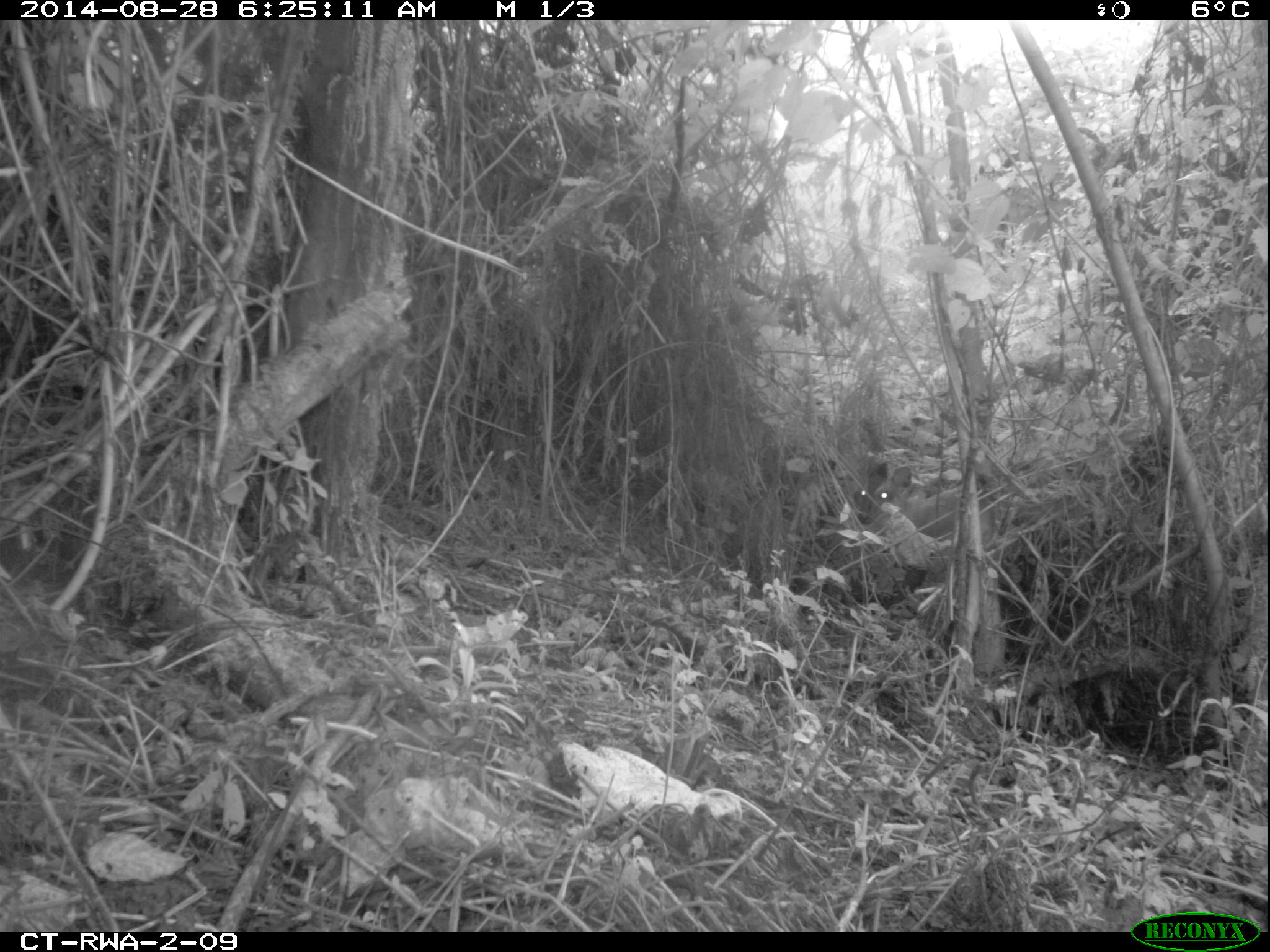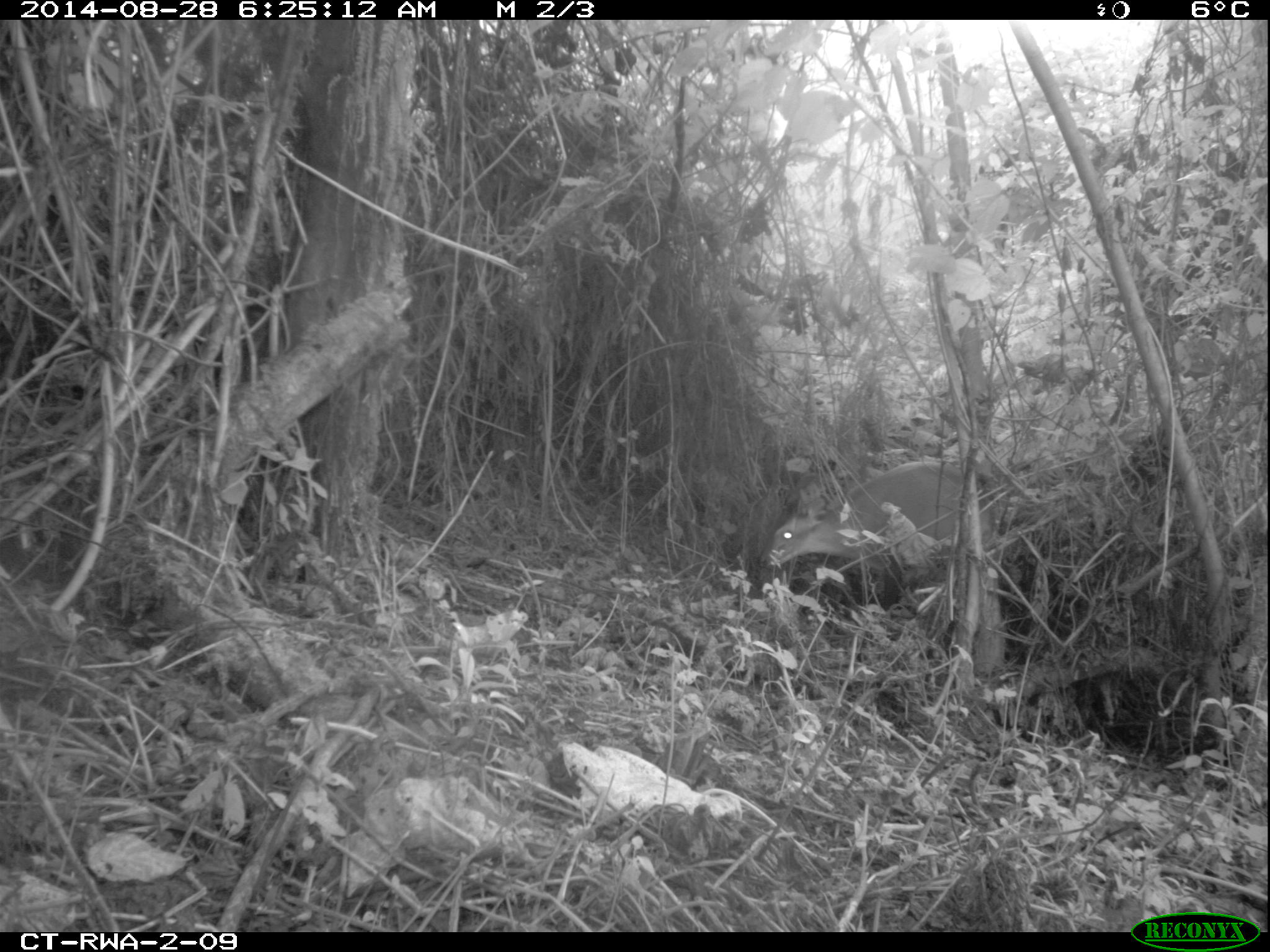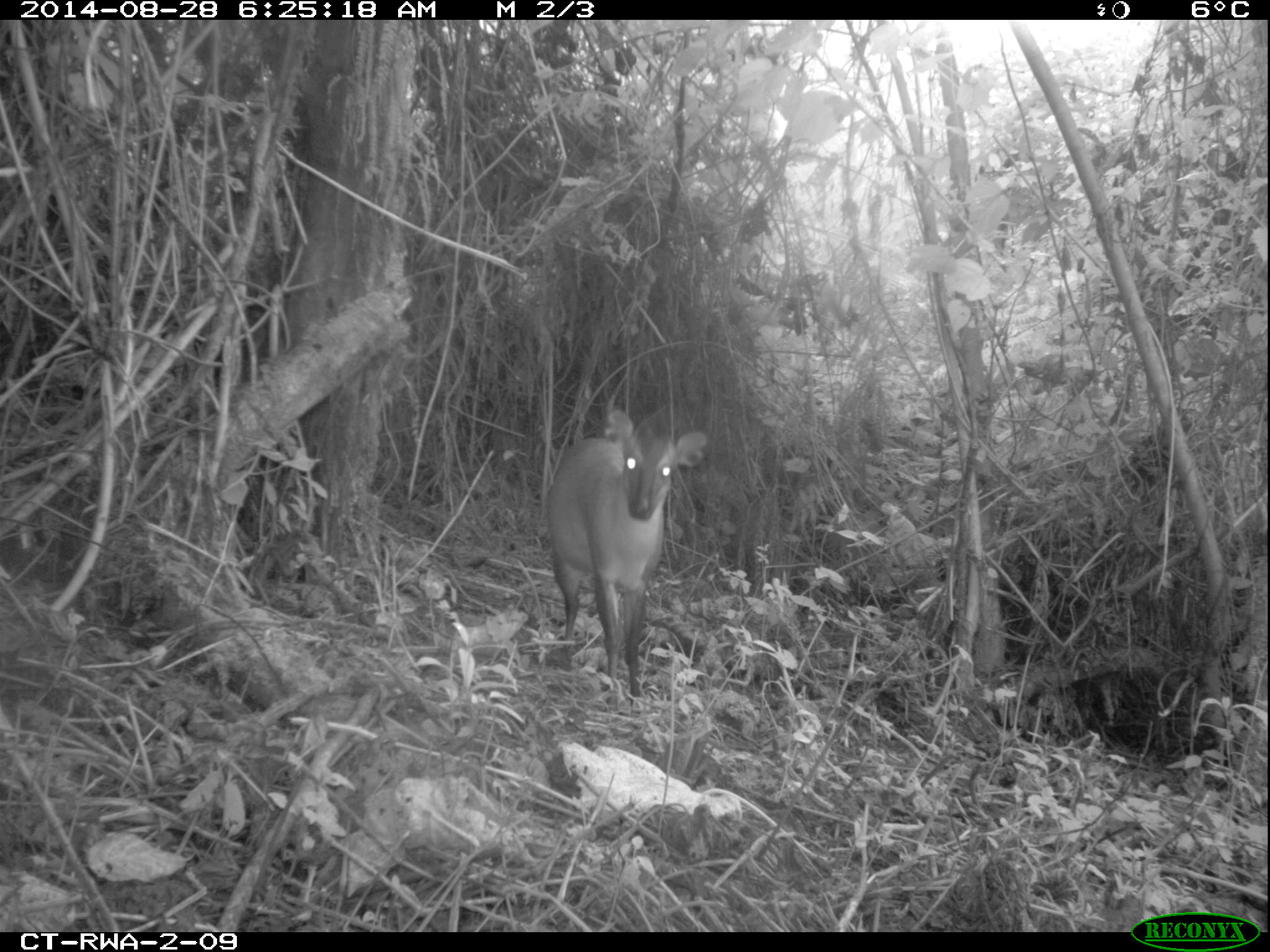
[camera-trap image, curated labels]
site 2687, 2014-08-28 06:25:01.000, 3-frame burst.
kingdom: Animalia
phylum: Chordata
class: Mammalia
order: Artiodactyla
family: Bovidae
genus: Cephalophus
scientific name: Cephalophus nigrifrons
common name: black-fronted duiker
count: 1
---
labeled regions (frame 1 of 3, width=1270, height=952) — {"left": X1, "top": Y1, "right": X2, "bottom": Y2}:
cephalophus nigrifrons: {"left": 836, "top": 453, "right": 1101, "bottom": 625}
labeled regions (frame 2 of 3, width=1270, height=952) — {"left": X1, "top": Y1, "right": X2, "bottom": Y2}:
cephalophus nigrifrons: {"left": 759, "top": 459, "right": 1037, "bottom": 635}